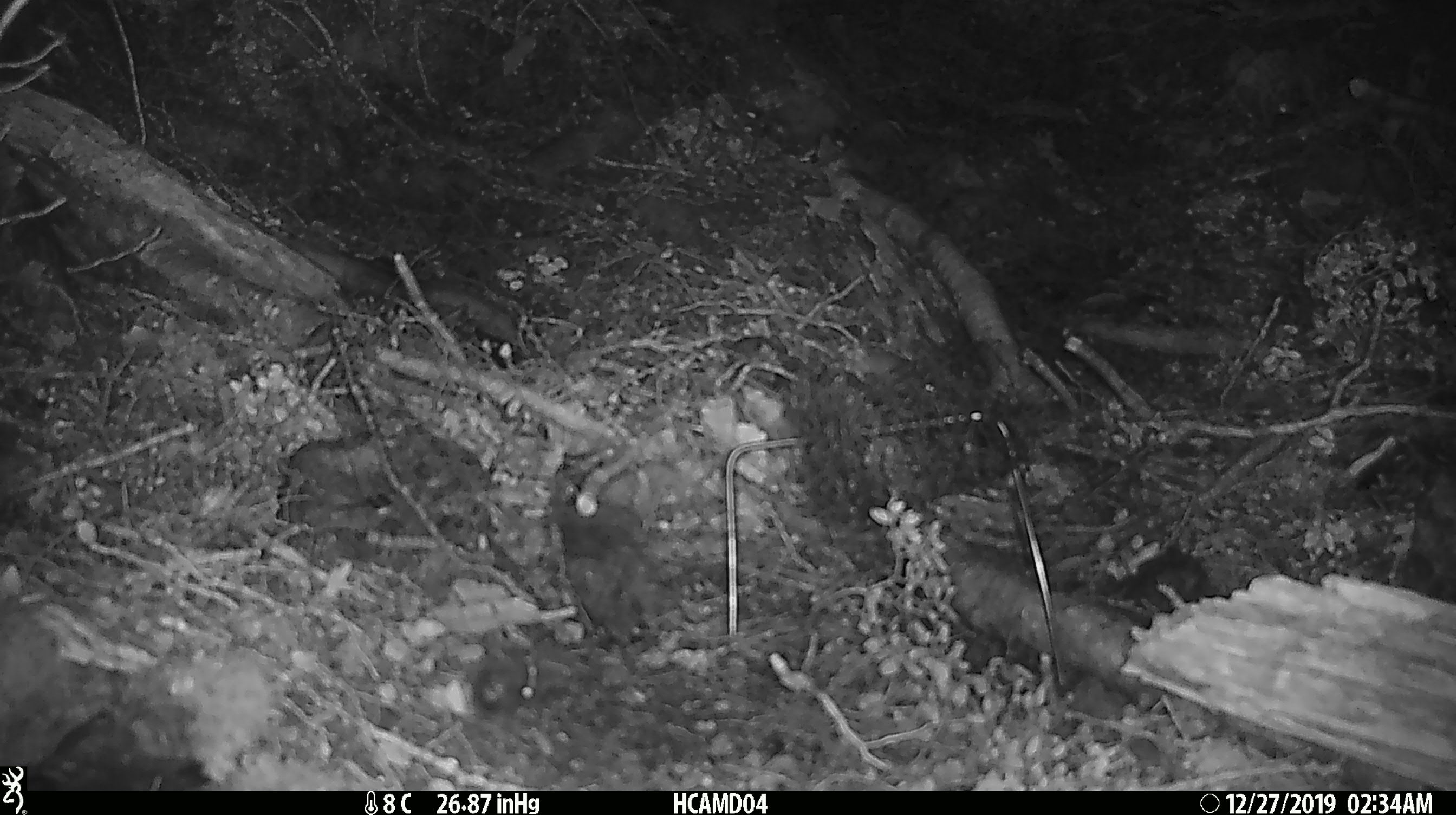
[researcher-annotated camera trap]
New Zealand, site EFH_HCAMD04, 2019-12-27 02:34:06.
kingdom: Animalia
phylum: Chordata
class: Mammalia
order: Rodentia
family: Muridae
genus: Mus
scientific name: Mus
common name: mouse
Mouse (Mus).